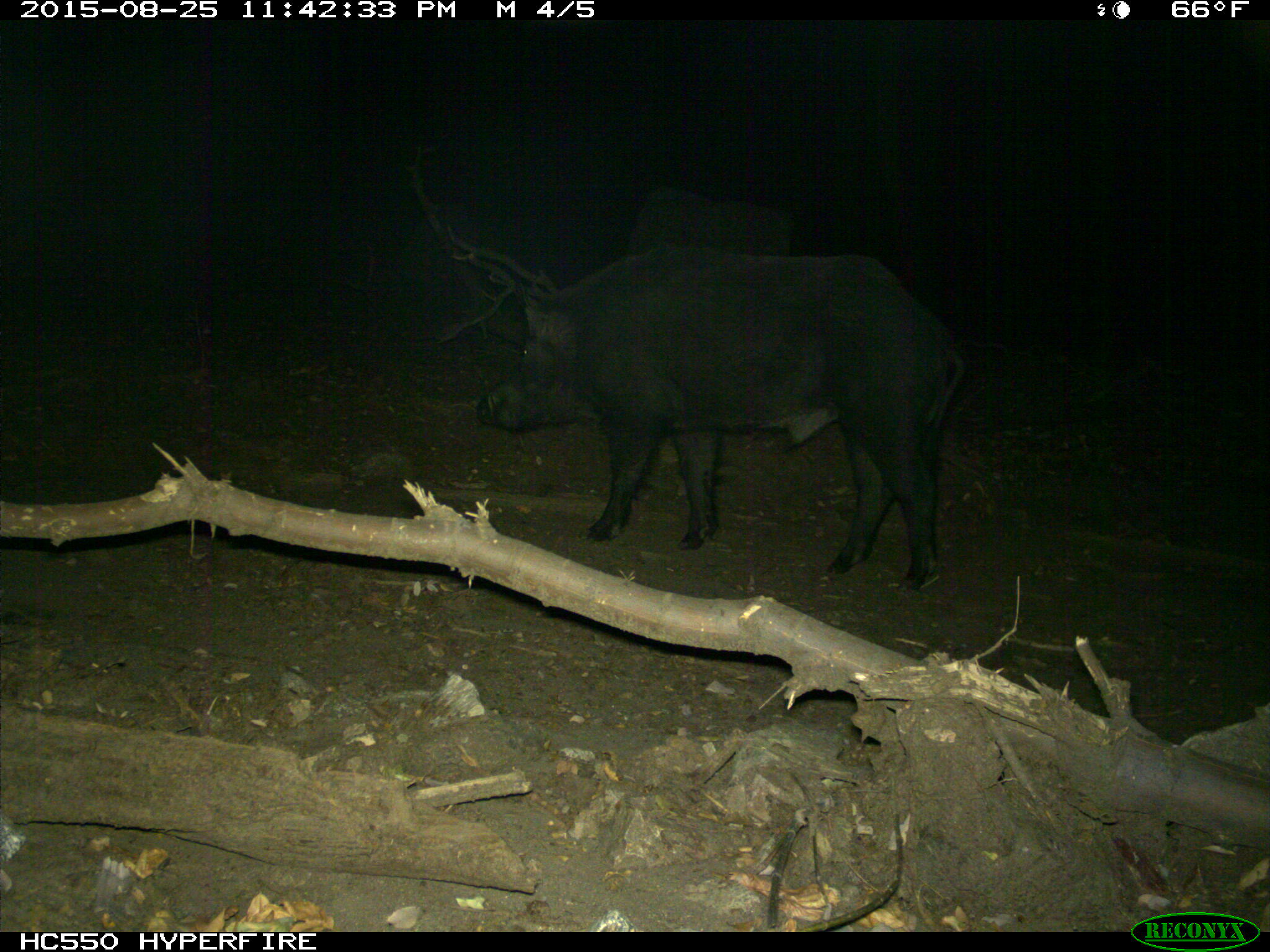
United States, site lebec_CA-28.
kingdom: Animalia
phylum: Chordata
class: Mammalia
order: Artiodactyla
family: Suidae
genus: Sus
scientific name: Sus scrofa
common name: wild boar